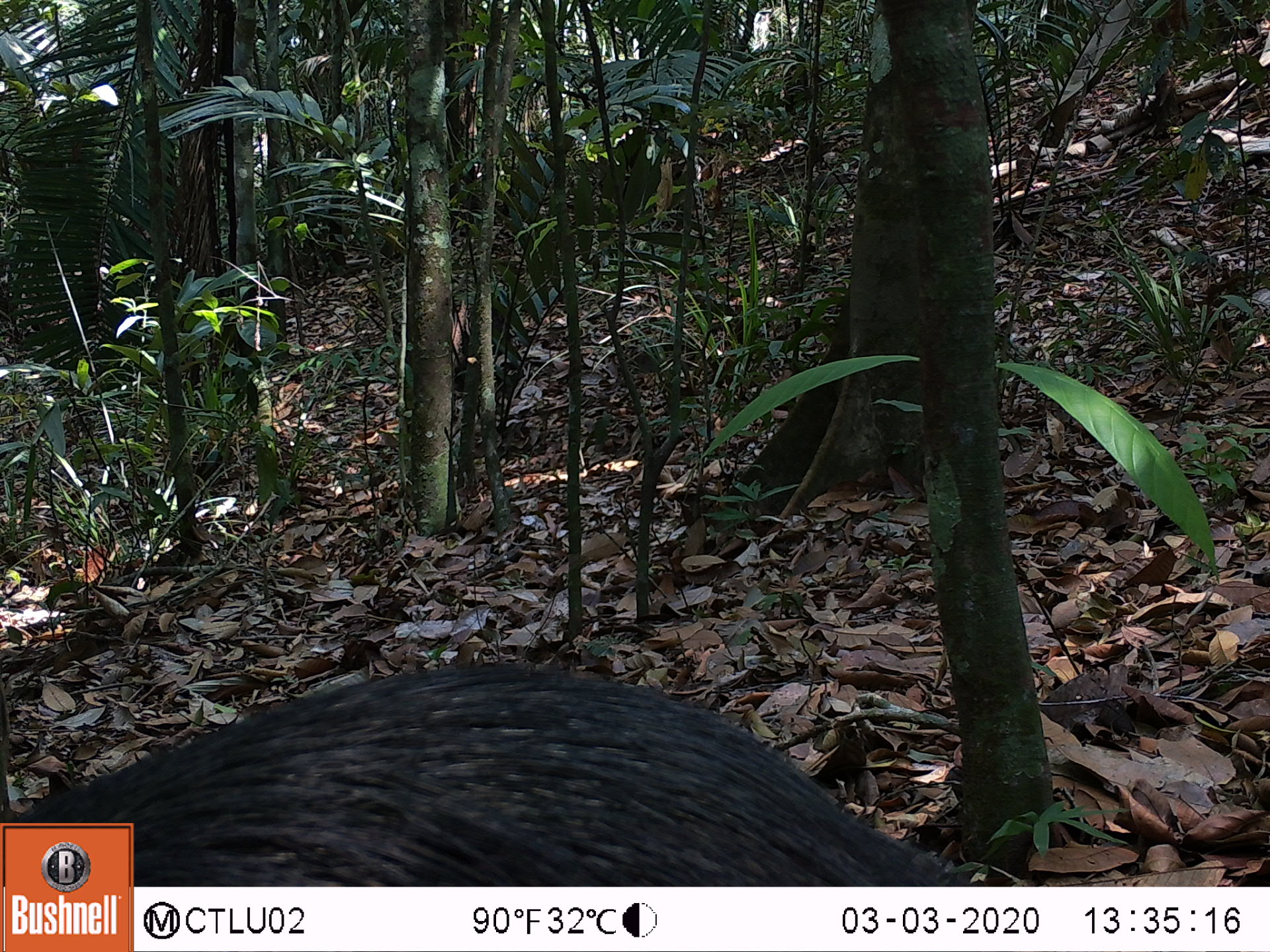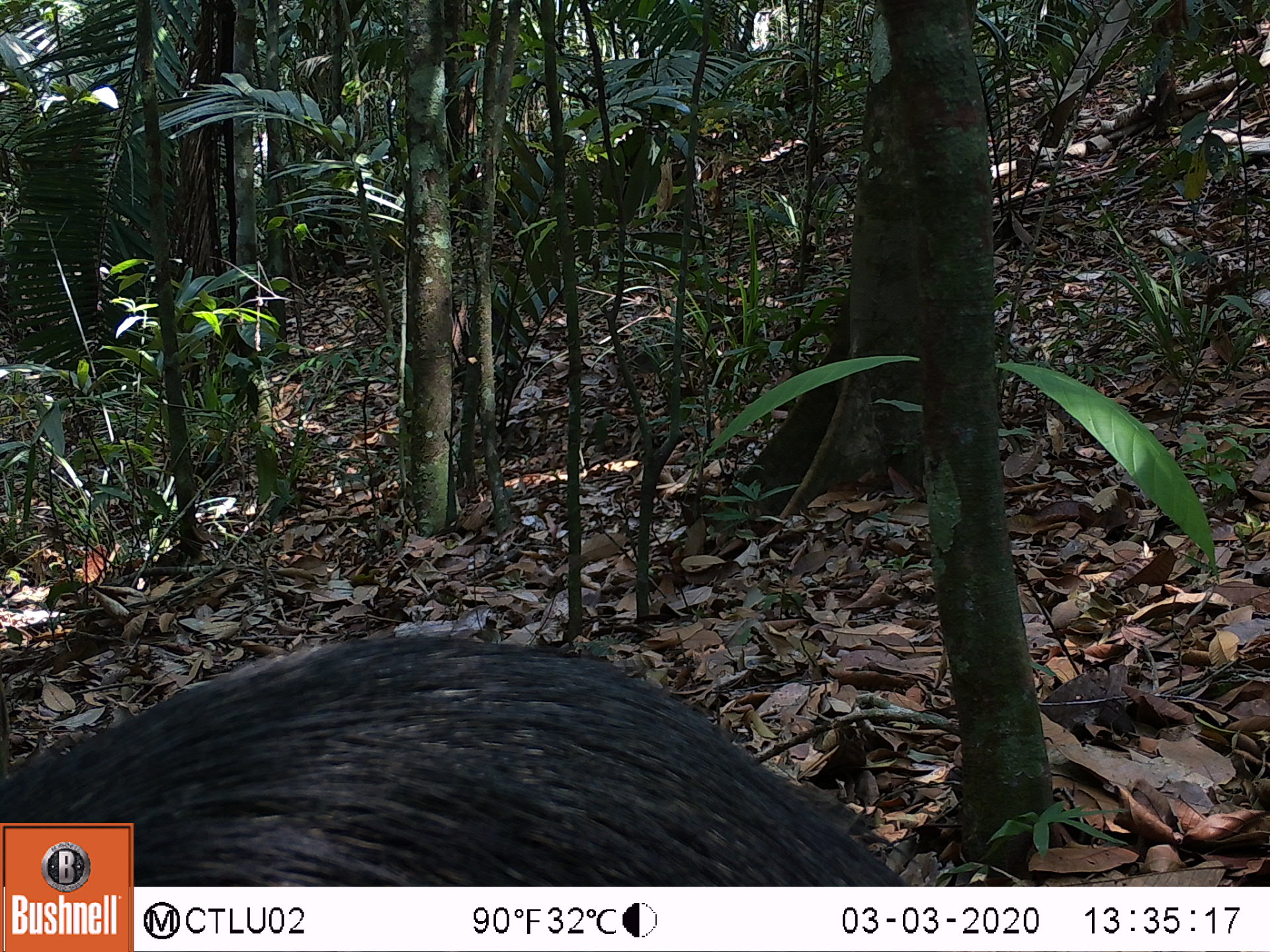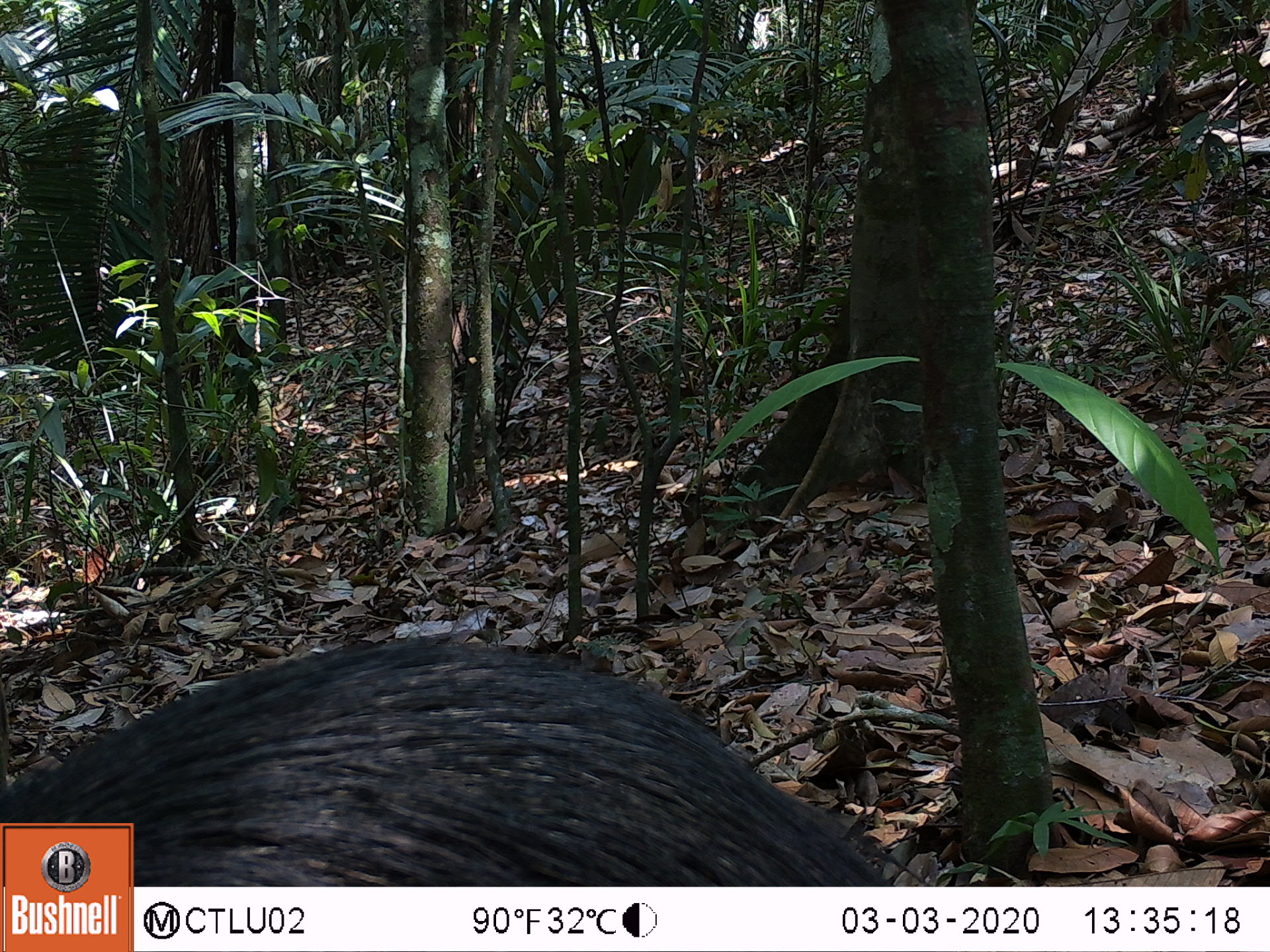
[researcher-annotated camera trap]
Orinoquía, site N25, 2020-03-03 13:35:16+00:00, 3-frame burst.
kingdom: Animalia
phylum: Chordata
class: Mammalia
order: Artiodactyla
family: Tayassuidae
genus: Pecari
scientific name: Pecari tajacu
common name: collared peccary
Collared peccary (Pecari tajacu).